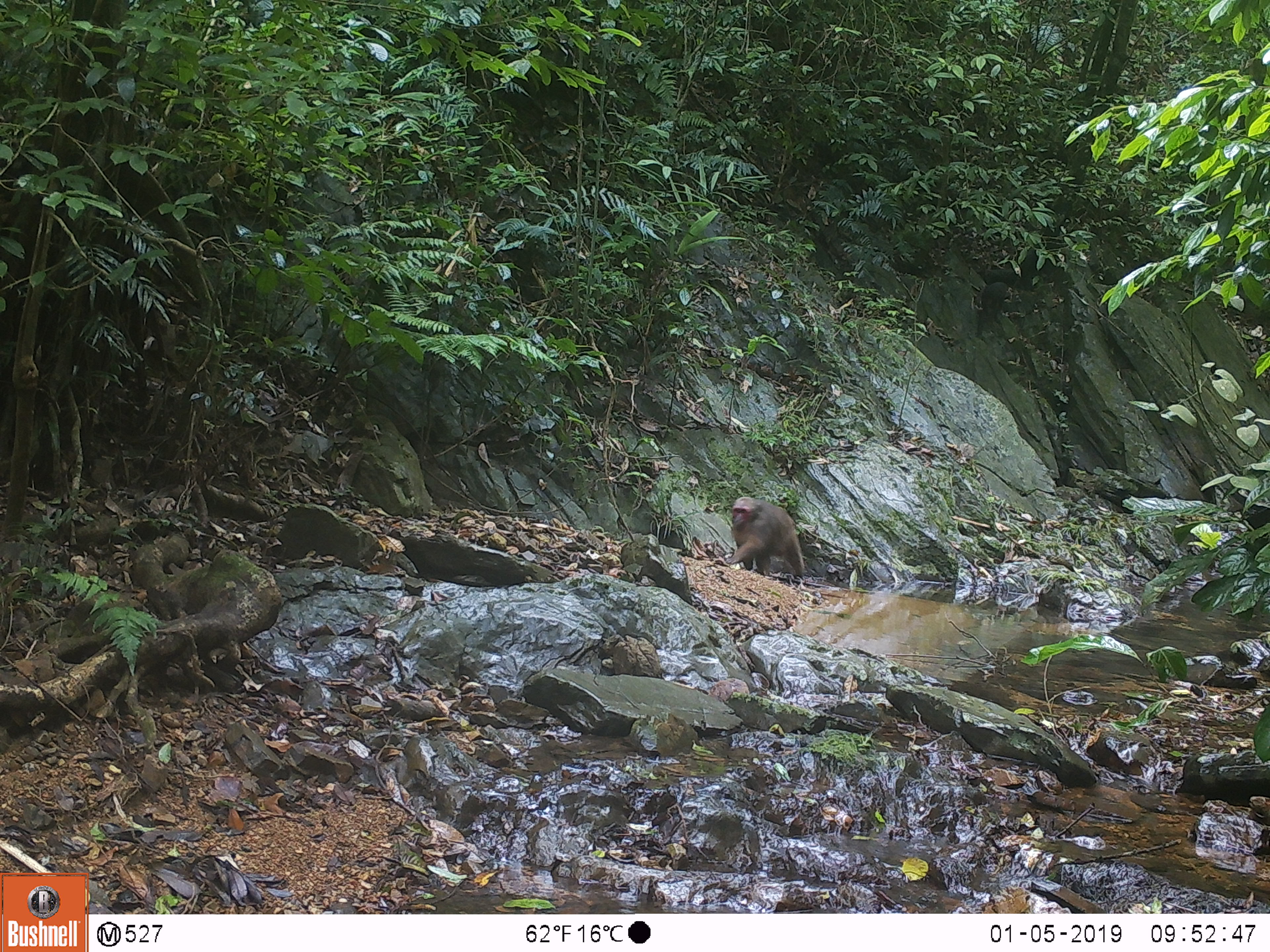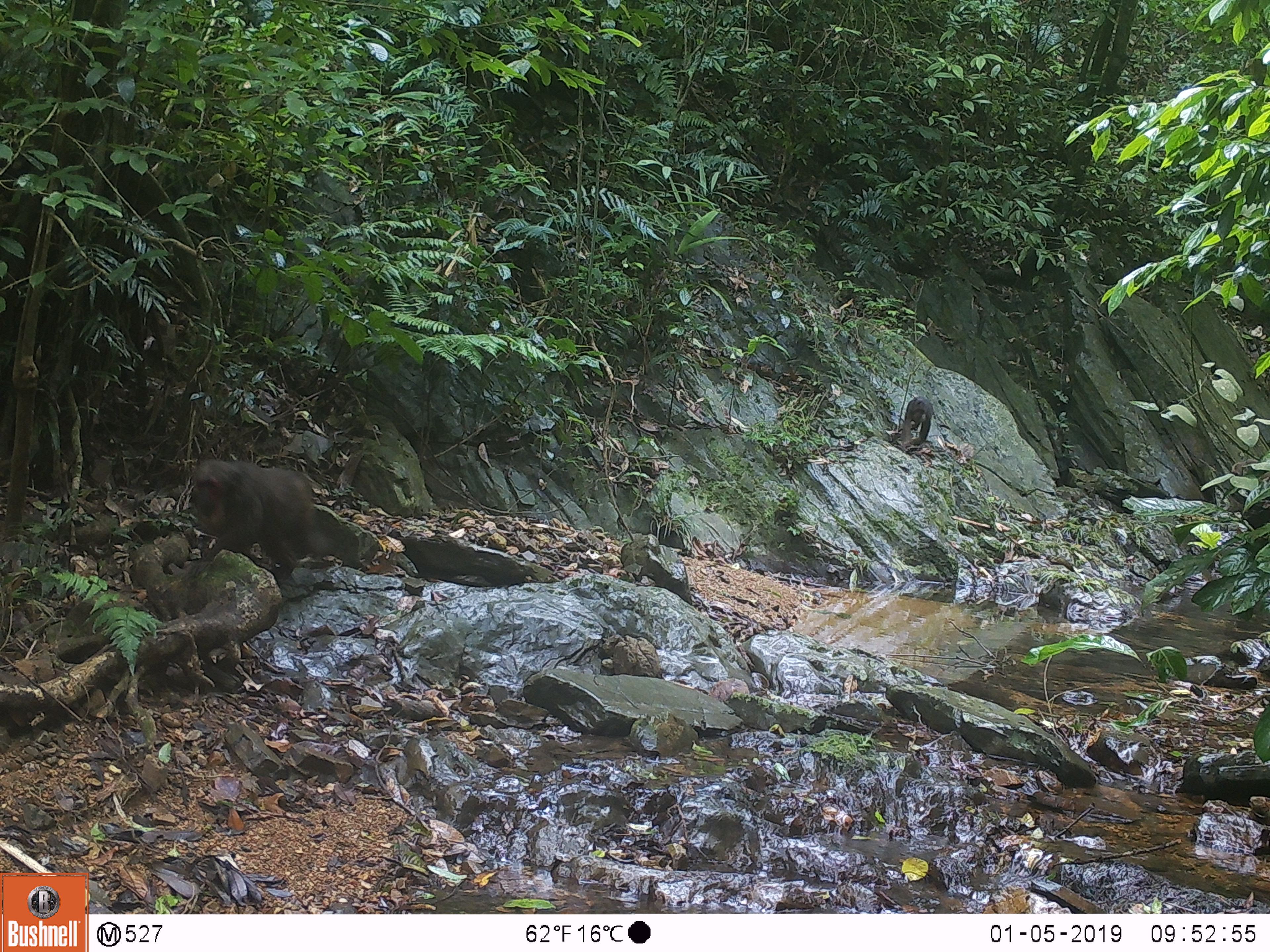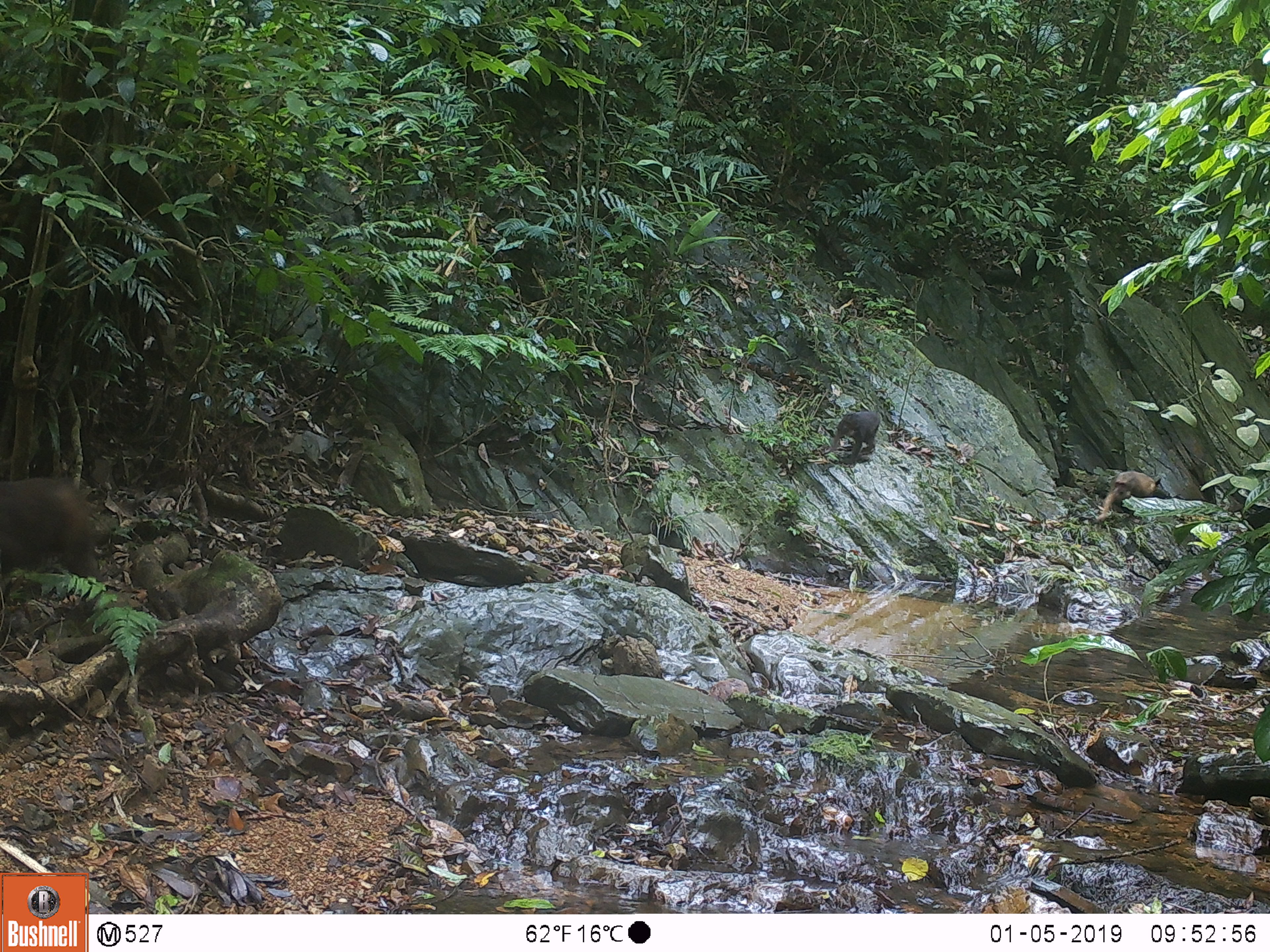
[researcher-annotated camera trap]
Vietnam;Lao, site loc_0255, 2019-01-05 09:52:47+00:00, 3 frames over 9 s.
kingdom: Animalia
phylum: Chordata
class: Mammalia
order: Primates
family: Cercopithecidae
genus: Macaca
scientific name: Macaca arctoides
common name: stump-tailed macaque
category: stump tailed macaque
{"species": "stump tailed macaque (stump-tailed macaque) (Macaca arctoides)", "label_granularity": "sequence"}